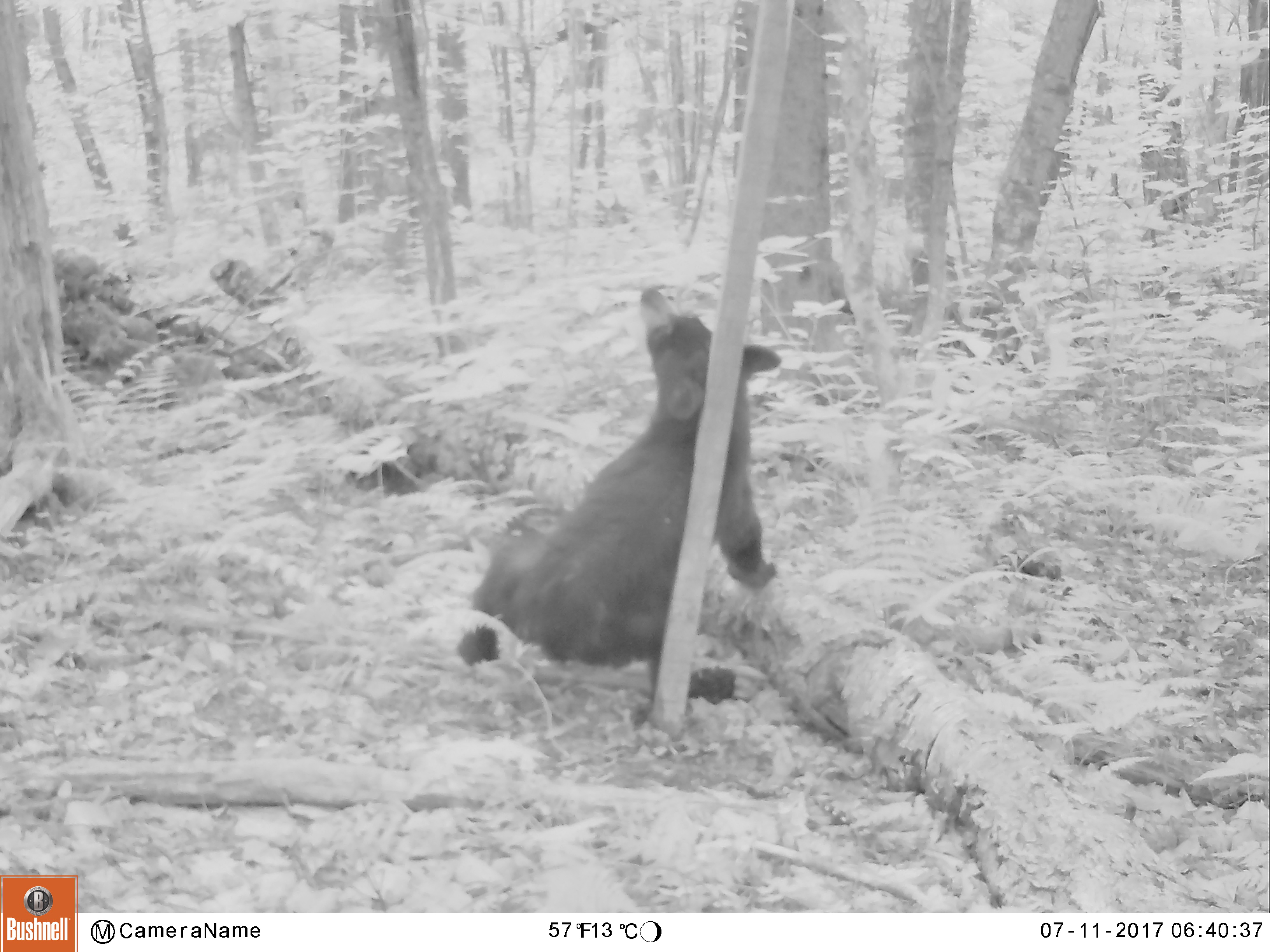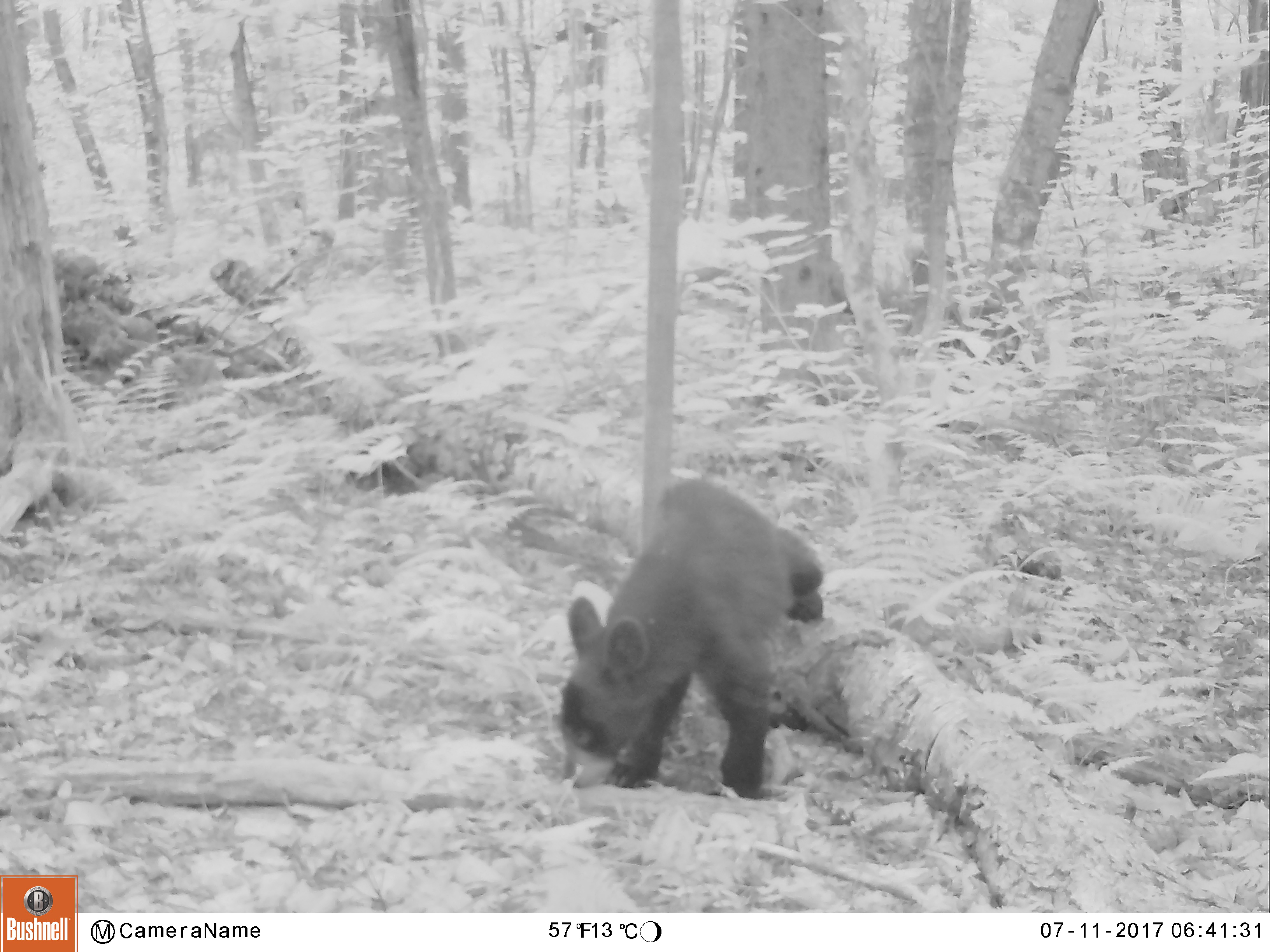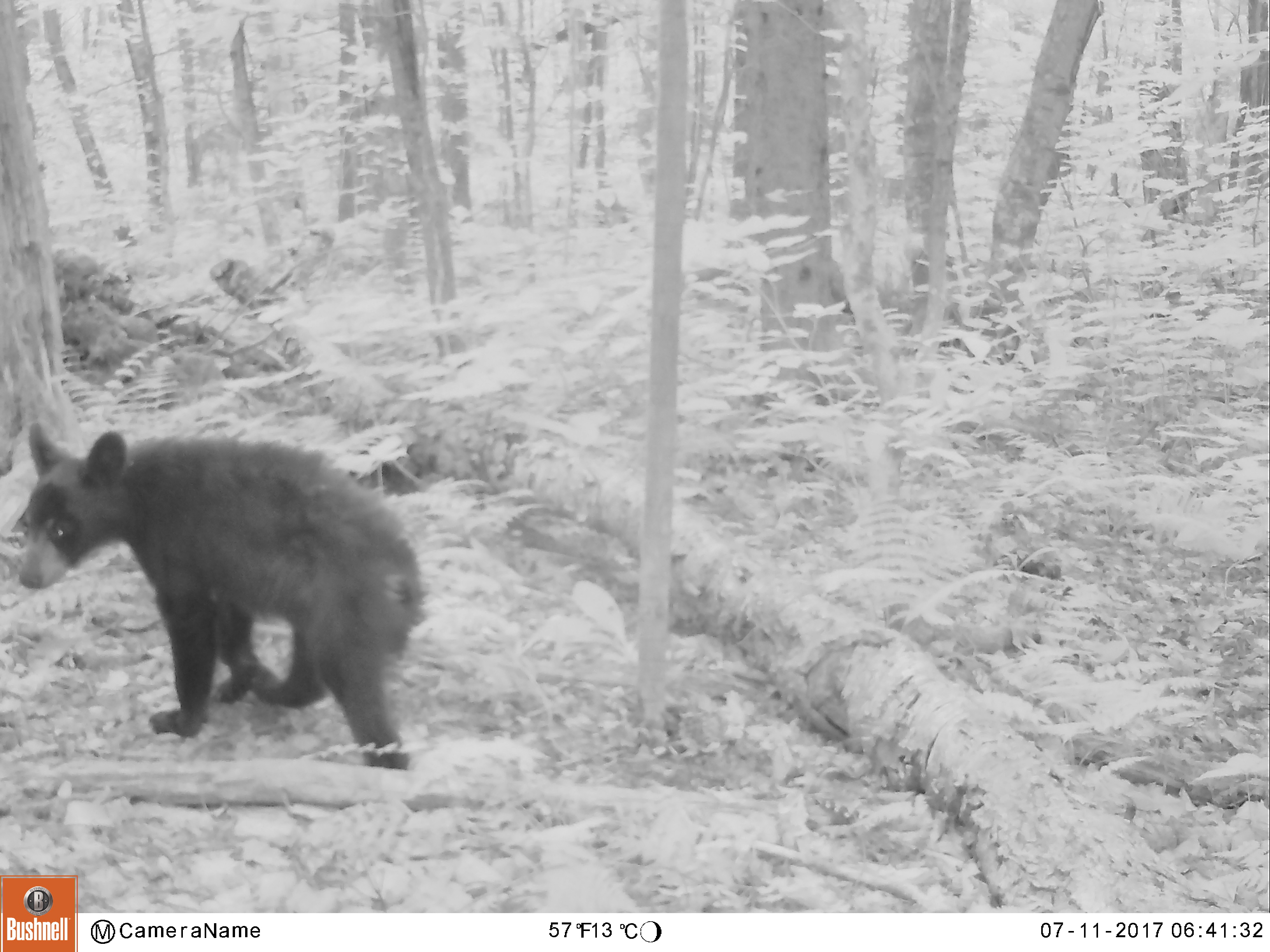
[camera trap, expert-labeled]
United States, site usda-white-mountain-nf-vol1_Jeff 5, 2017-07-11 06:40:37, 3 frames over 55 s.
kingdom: Animalia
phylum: Chordata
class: Mammalia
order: Carnivora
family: Ursidae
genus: Ursus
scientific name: Ursus americanus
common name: black bear